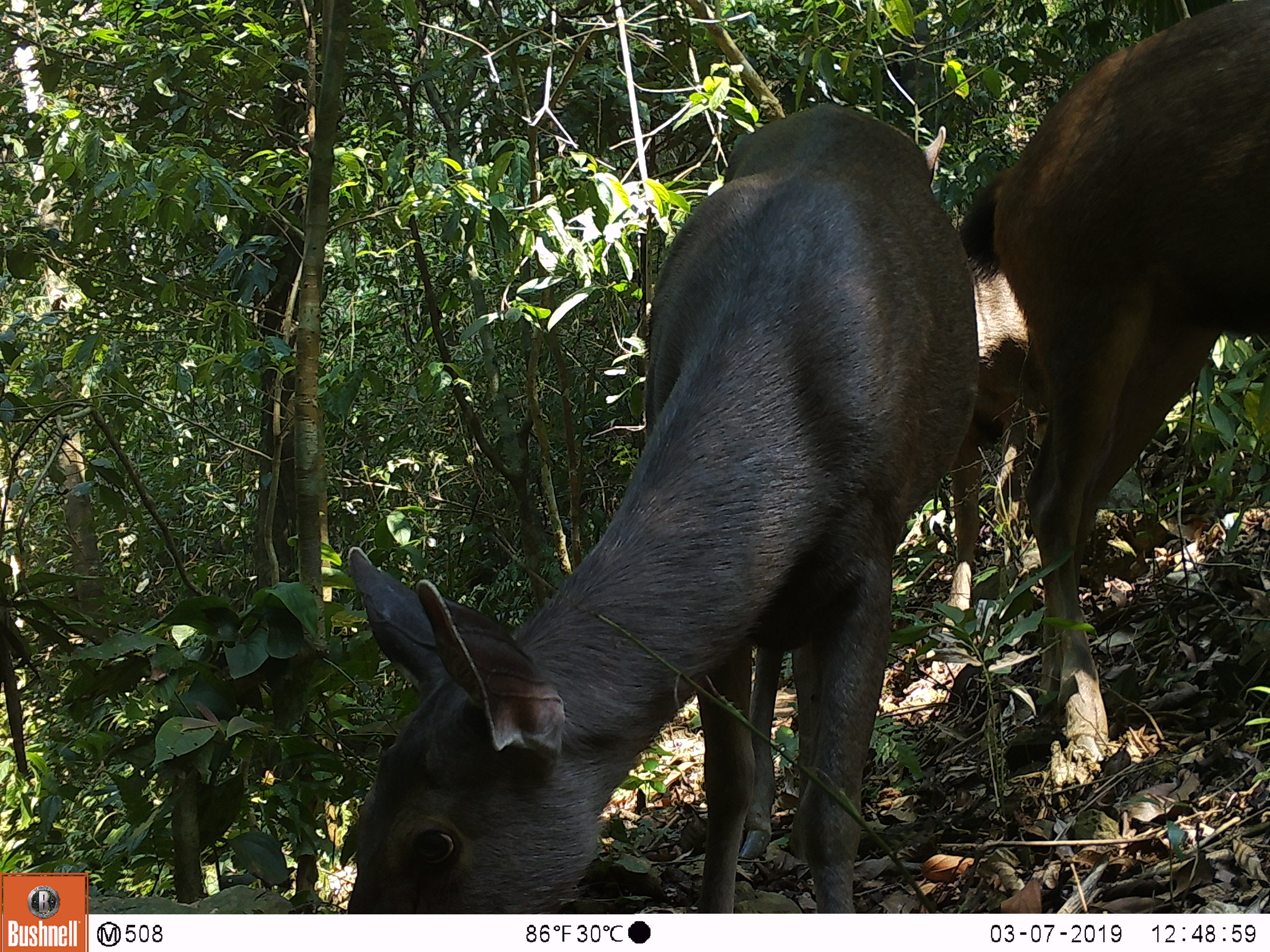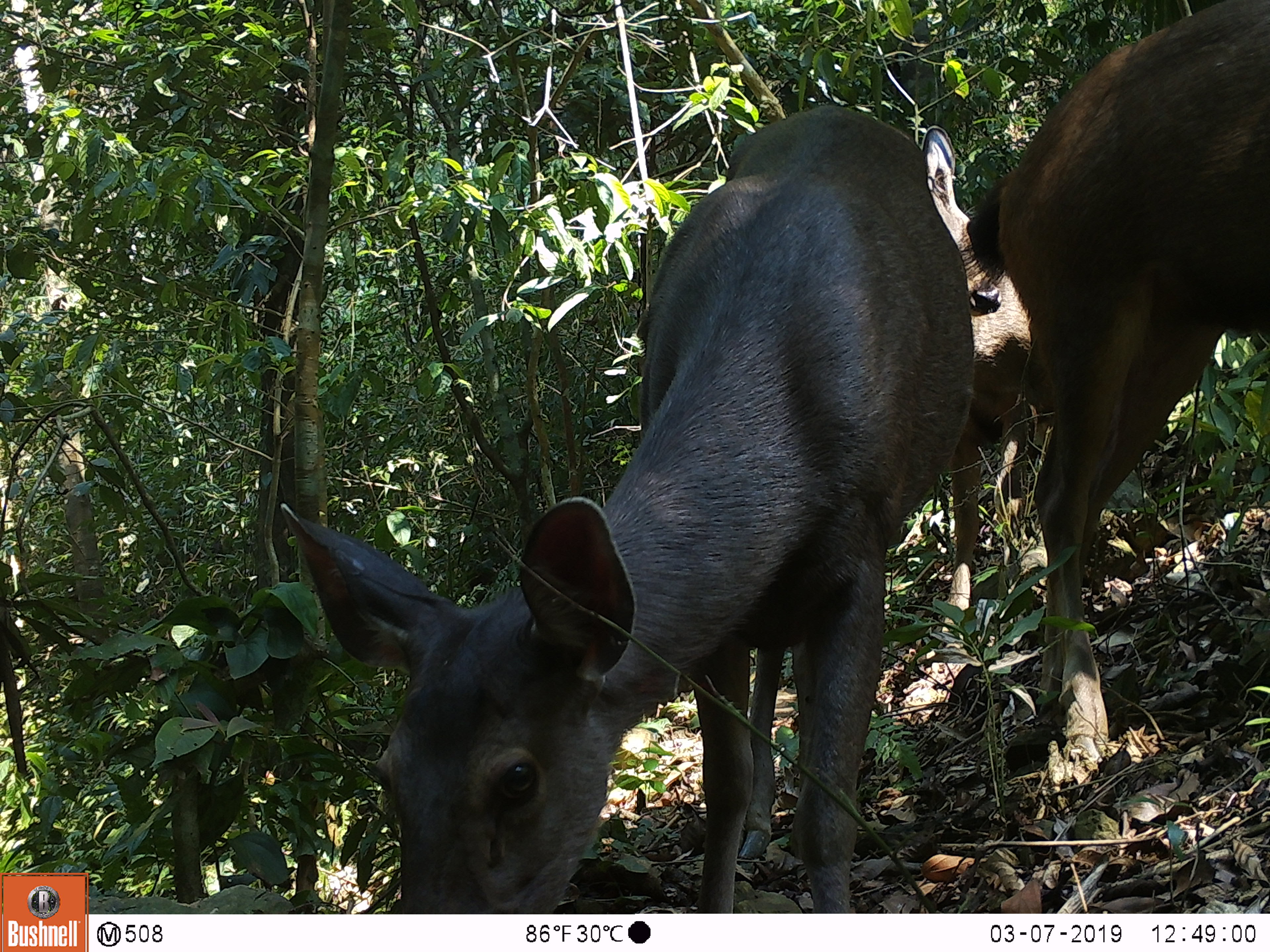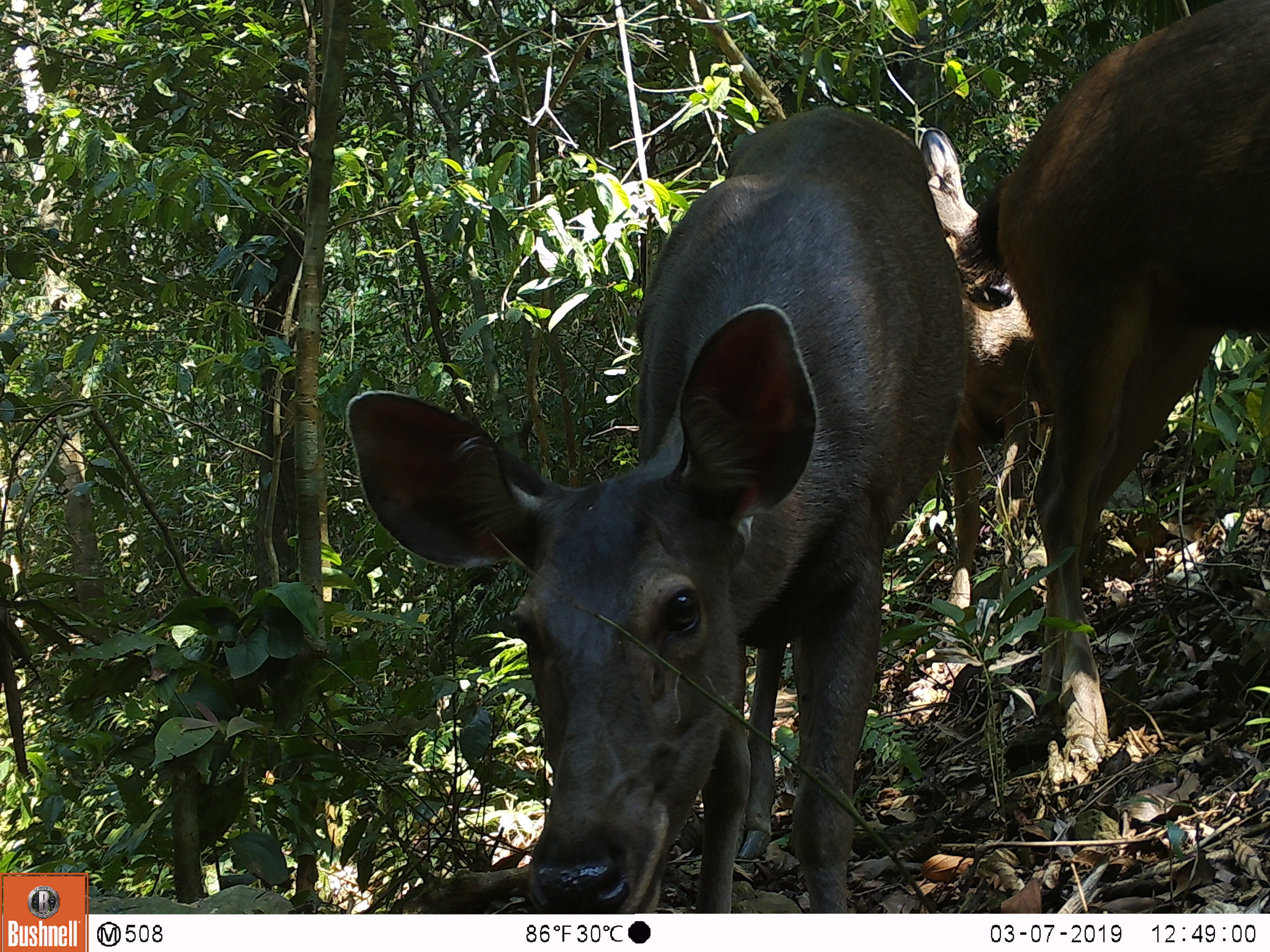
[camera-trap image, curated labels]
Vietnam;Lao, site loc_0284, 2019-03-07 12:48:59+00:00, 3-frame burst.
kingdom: Animalia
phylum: Chordata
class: Mammalia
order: Artiodactyla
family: Cervidae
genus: Rusa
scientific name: Rusa unicolor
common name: sambar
Sambar (Rusa unicolor). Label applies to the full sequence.